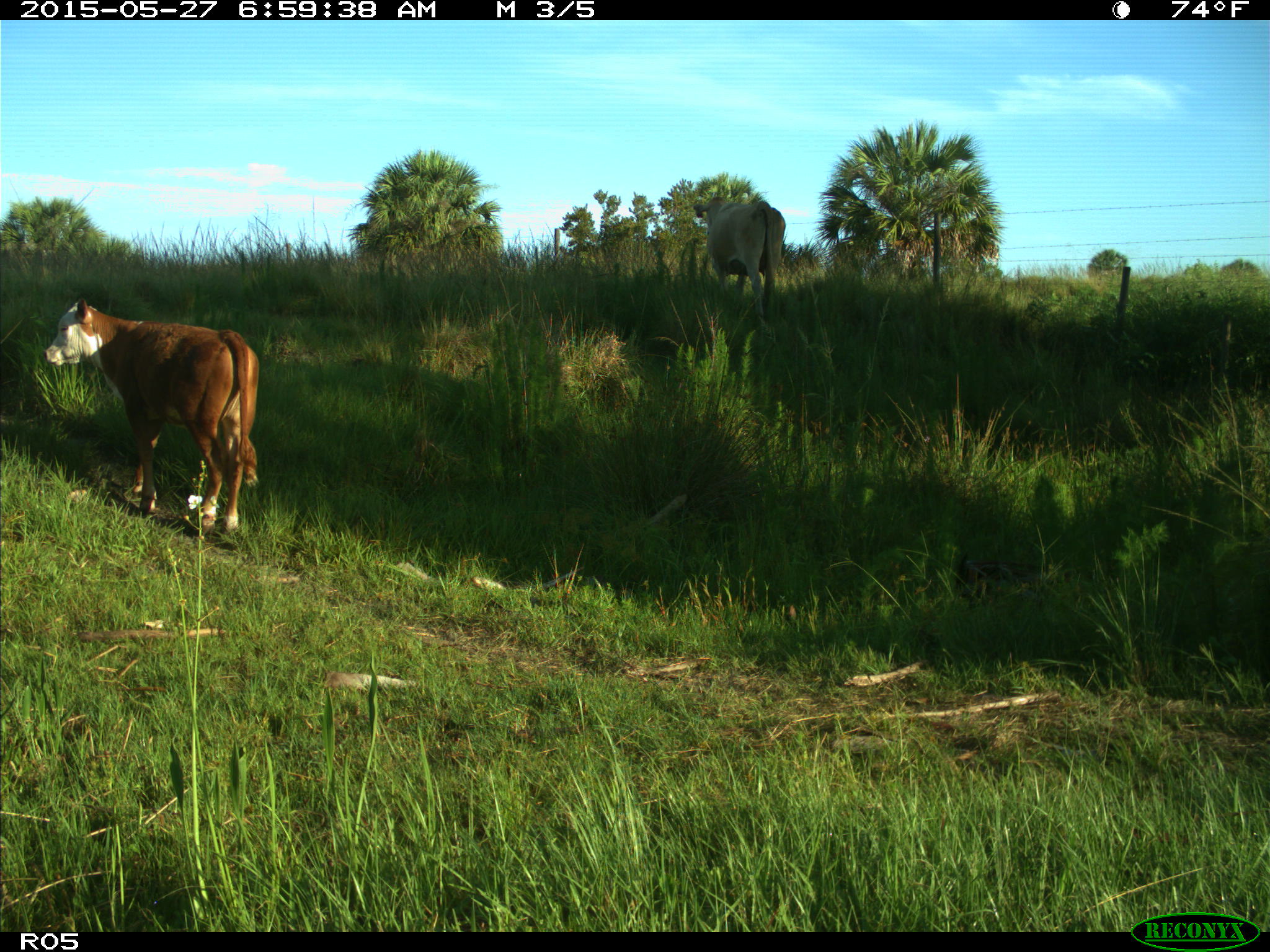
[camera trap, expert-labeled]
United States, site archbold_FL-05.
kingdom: Animalia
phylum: Chordata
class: Mammalia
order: Artiodactyla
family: Bovidae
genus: Bos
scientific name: Bos taurus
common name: domestic cow